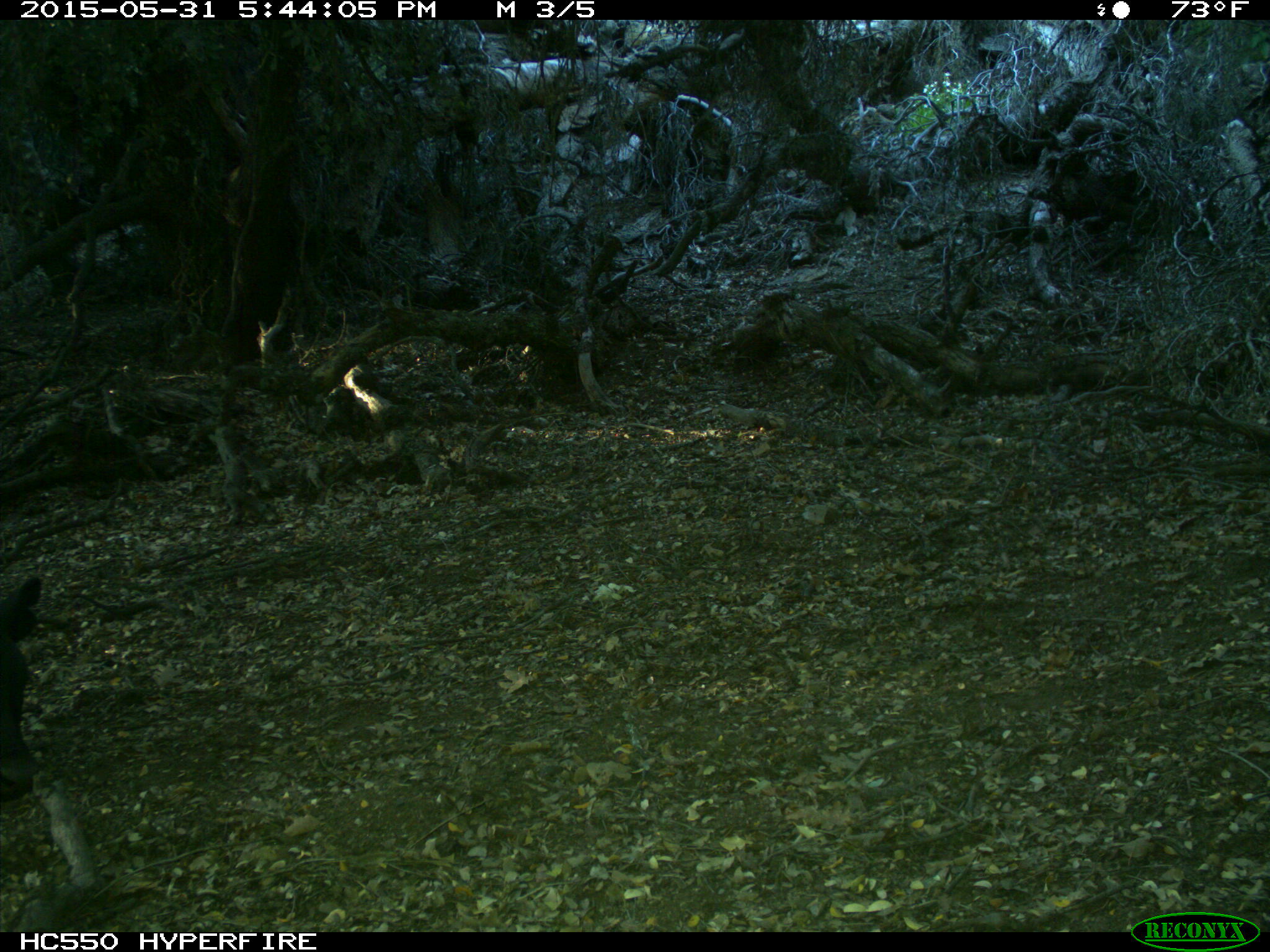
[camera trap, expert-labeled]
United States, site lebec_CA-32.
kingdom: Animalia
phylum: Chordata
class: Mammalia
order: Artiodactyla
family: Bovidae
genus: Bos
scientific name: Bos taurus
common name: domestic cow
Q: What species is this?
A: Bos taurus (domestic cow).